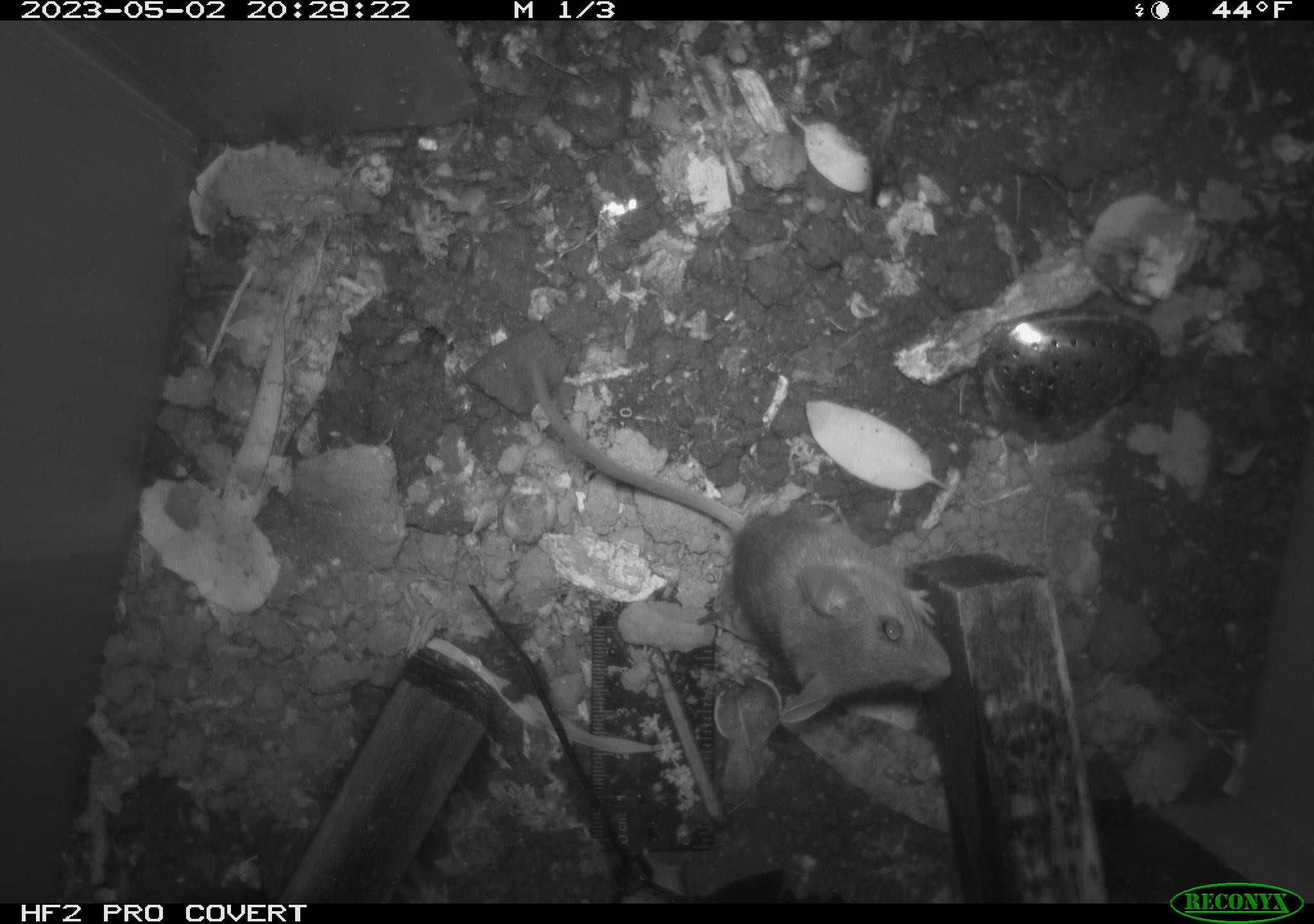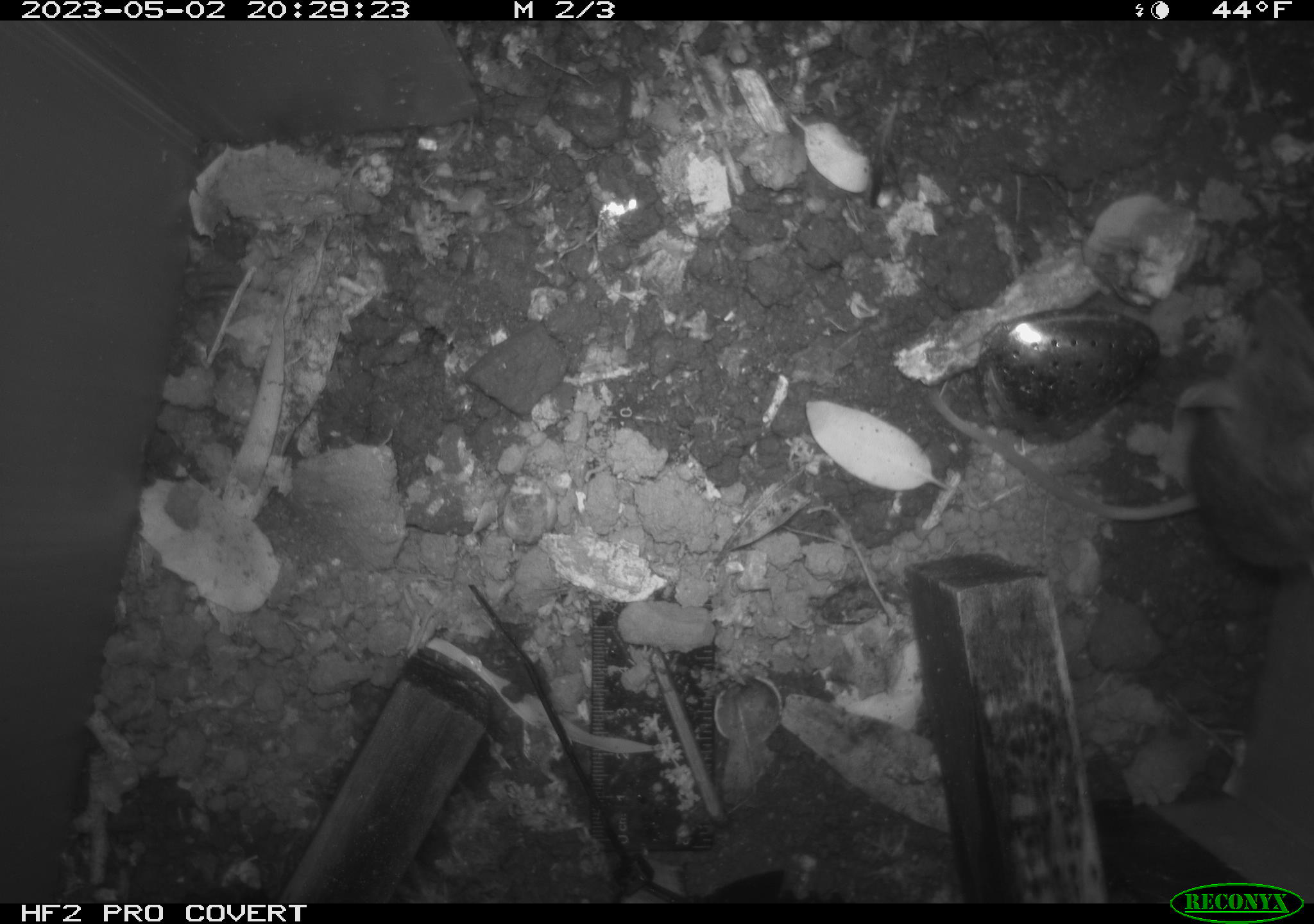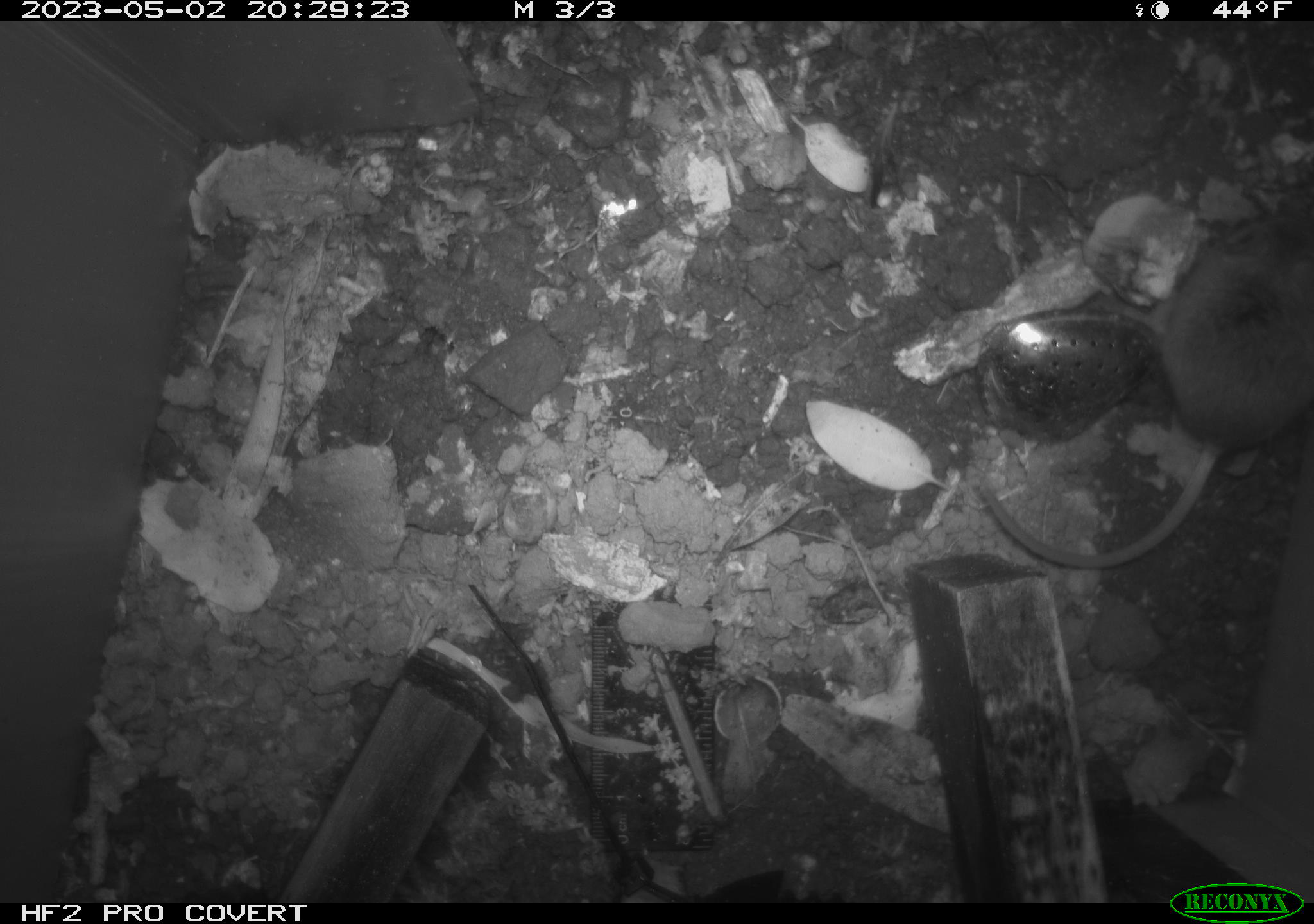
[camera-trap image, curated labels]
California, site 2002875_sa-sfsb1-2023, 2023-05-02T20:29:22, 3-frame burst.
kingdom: Animalia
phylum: Chordata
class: Mammalia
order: Rodentia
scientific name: Rodentia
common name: mouse species